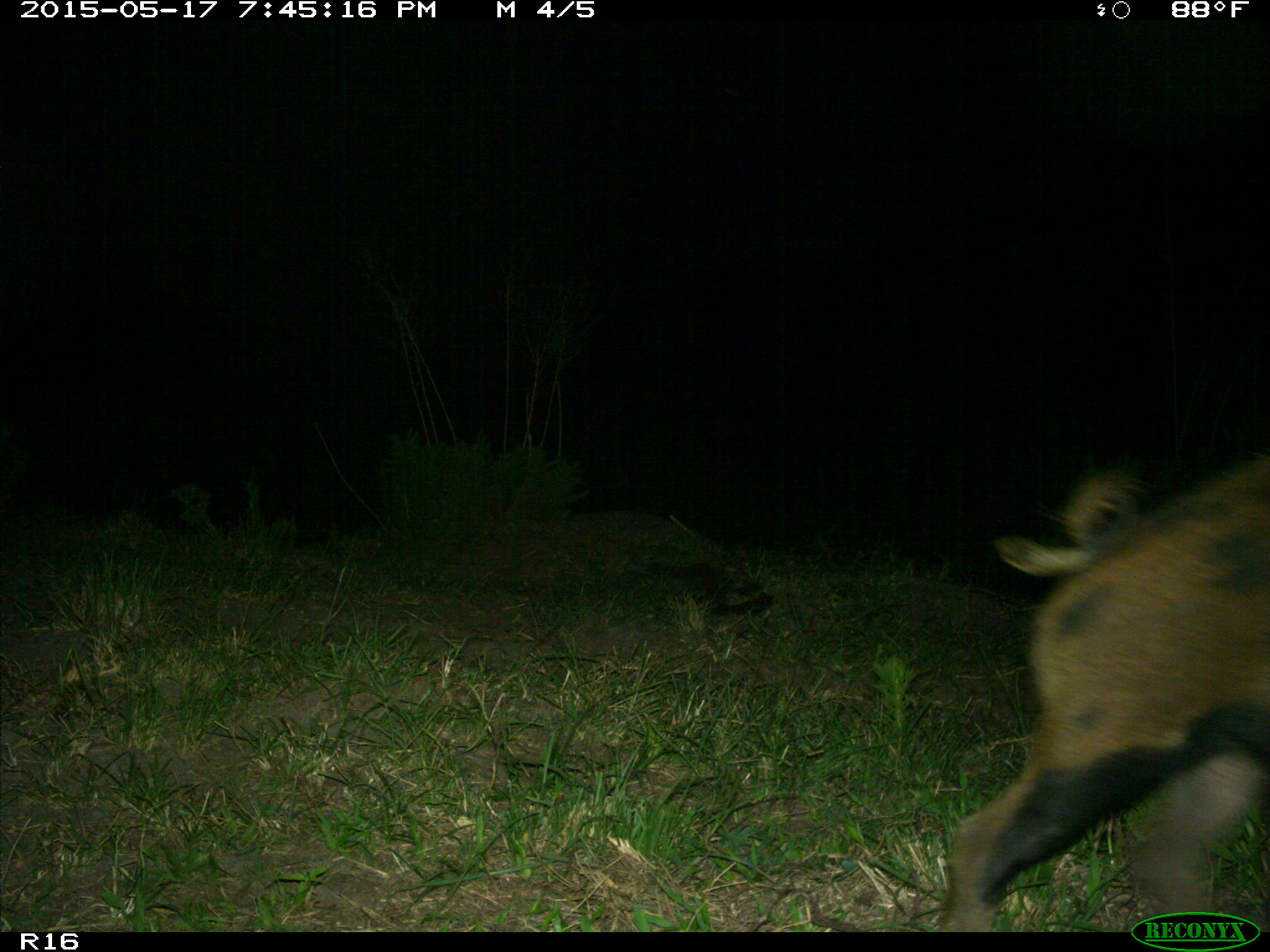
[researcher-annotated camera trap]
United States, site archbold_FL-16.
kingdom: Animalia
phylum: Chordata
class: Mammalia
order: Artiodactyla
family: Suidae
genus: Sus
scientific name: Sus scrofa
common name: wild boar